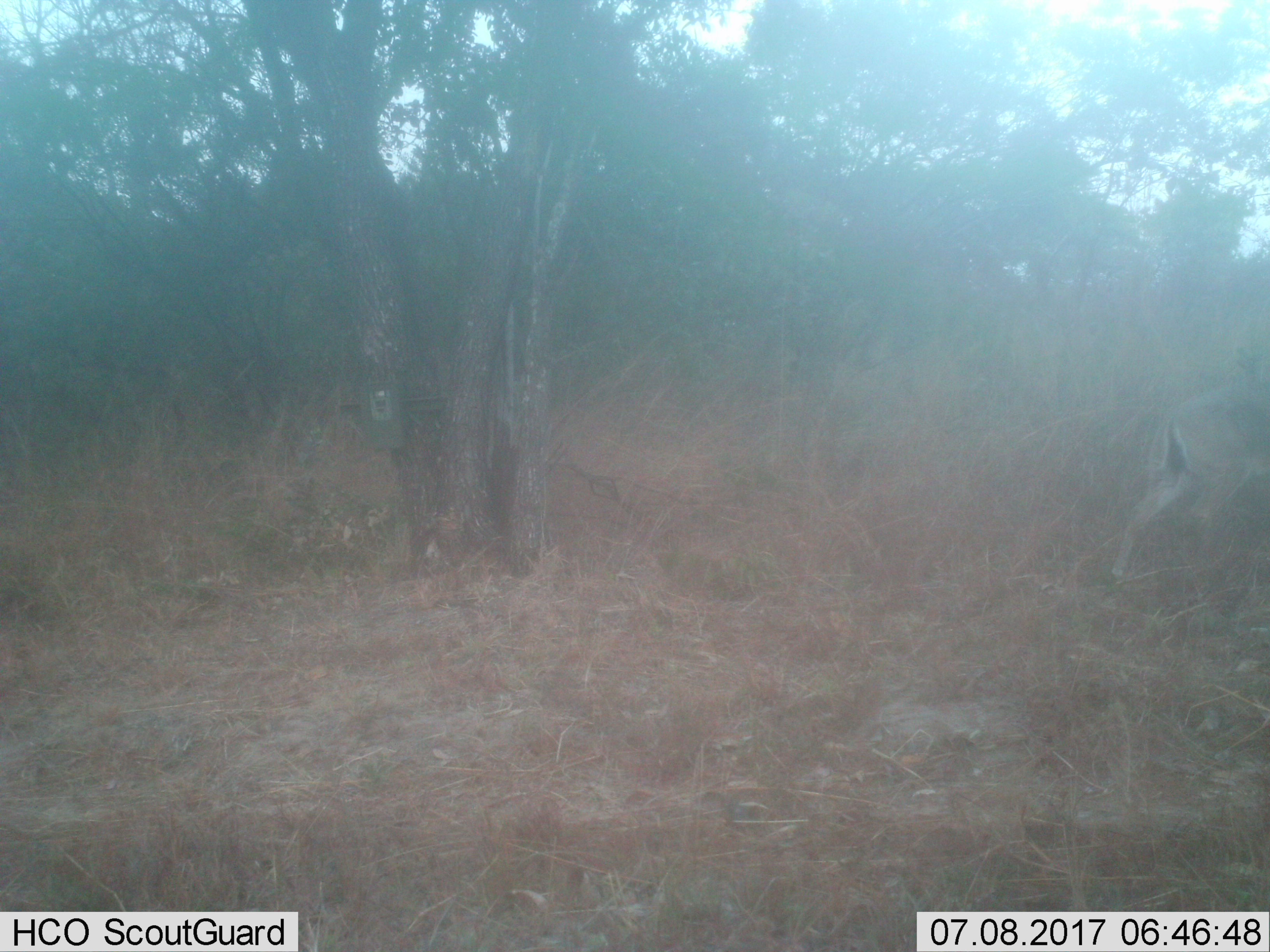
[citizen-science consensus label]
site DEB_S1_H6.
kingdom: Animalia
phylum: Chordata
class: Mammalia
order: Artiodactyla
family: Bovidae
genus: Sylvicapra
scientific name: Sylvicapra grimmia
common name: common duiker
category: duikercommongrey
Duikercommongrey (common duiker) (Sylvicapra grimmia), count 1. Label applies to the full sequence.